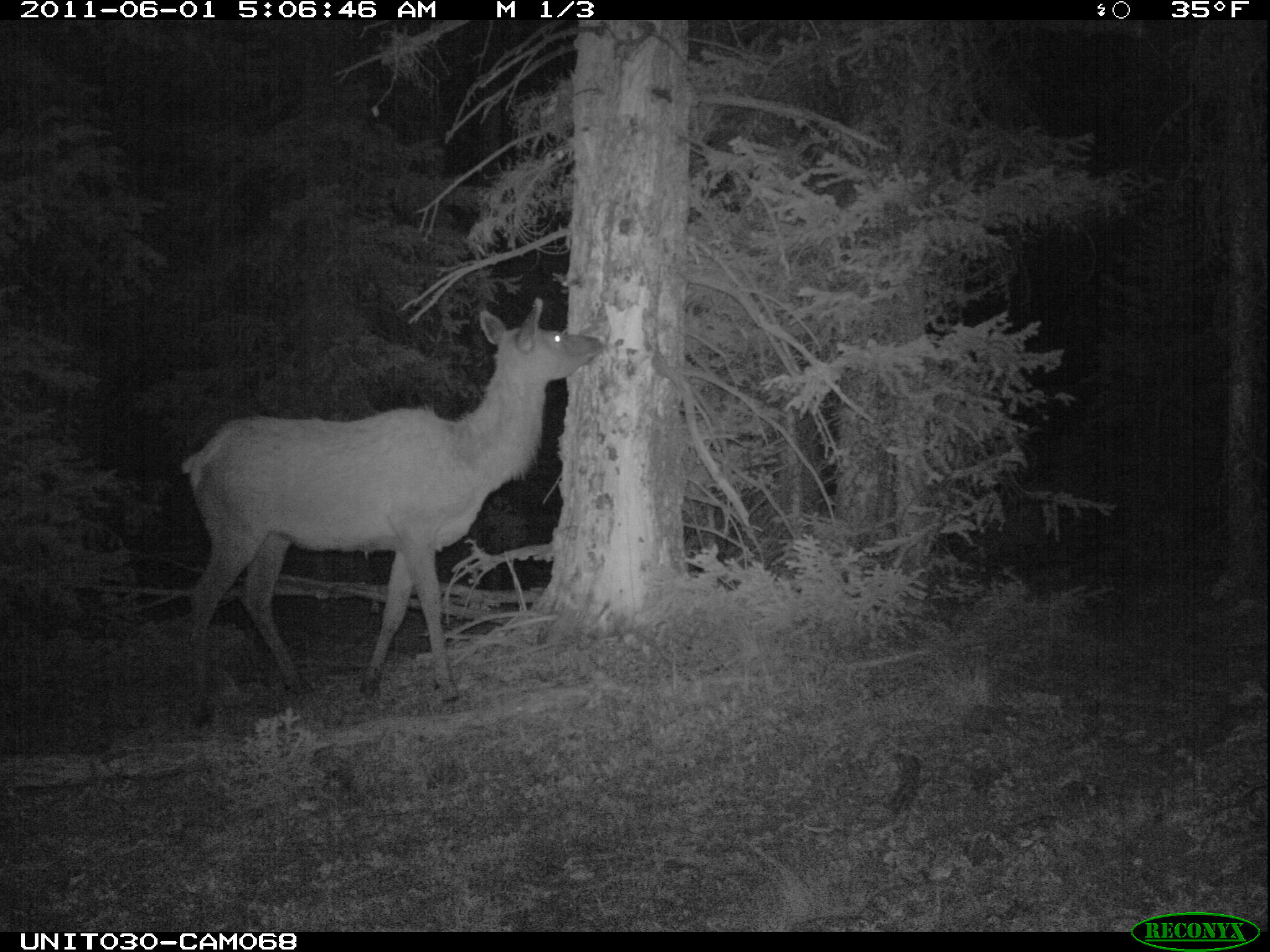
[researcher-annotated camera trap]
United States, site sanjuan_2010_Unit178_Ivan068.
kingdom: Animalia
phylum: Chordata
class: Mammalia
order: Artiodactyla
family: Cervidae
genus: Cervus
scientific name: Cervus elaphus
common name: red deer